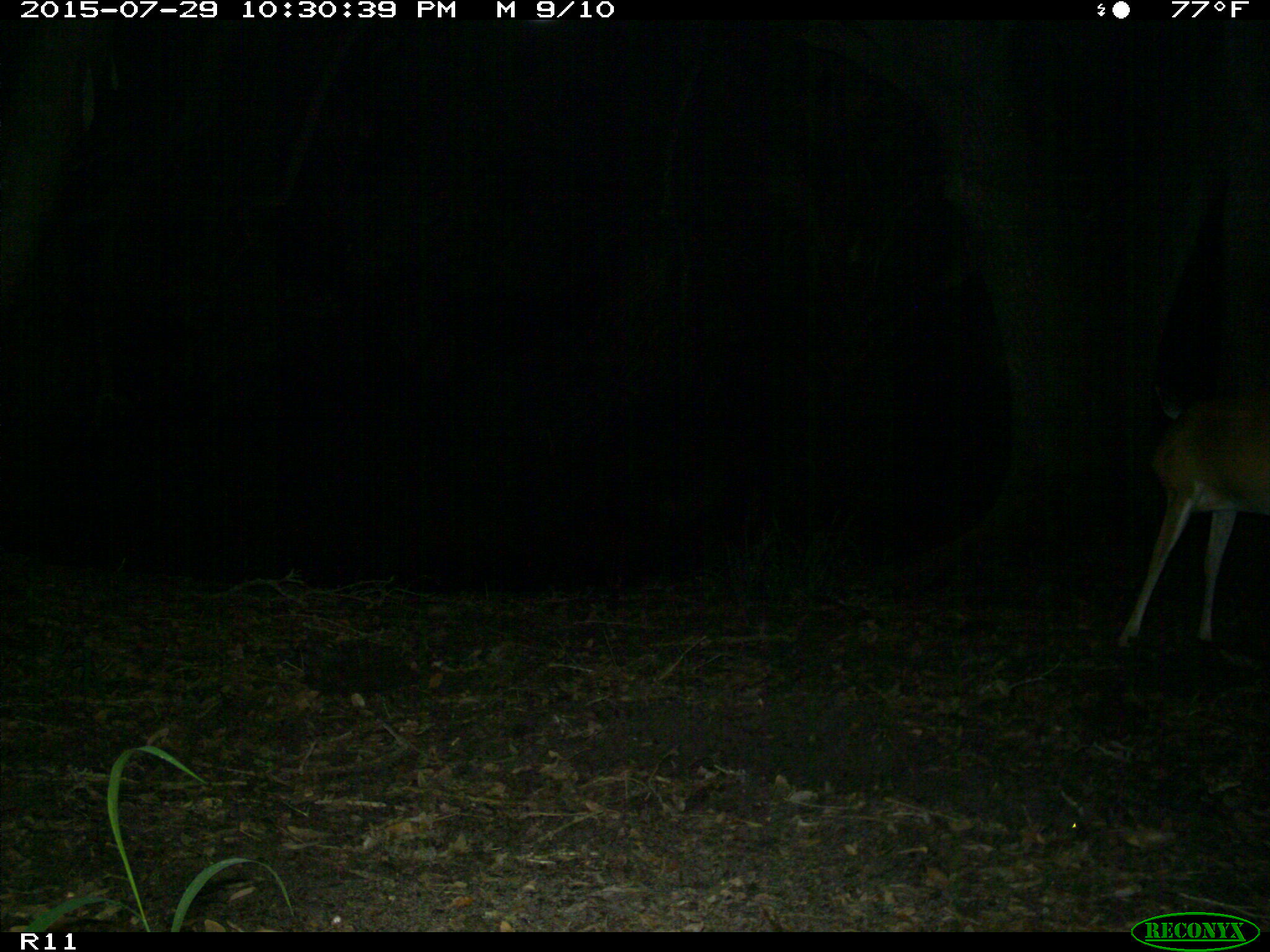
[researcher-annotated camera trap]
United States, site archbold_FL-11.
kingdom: Animalia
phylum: Chordata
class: Mammalia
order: Artiodactyla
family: Cervidae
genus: Odocoileus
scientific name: Odocoileus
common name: deer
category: unidentified deer